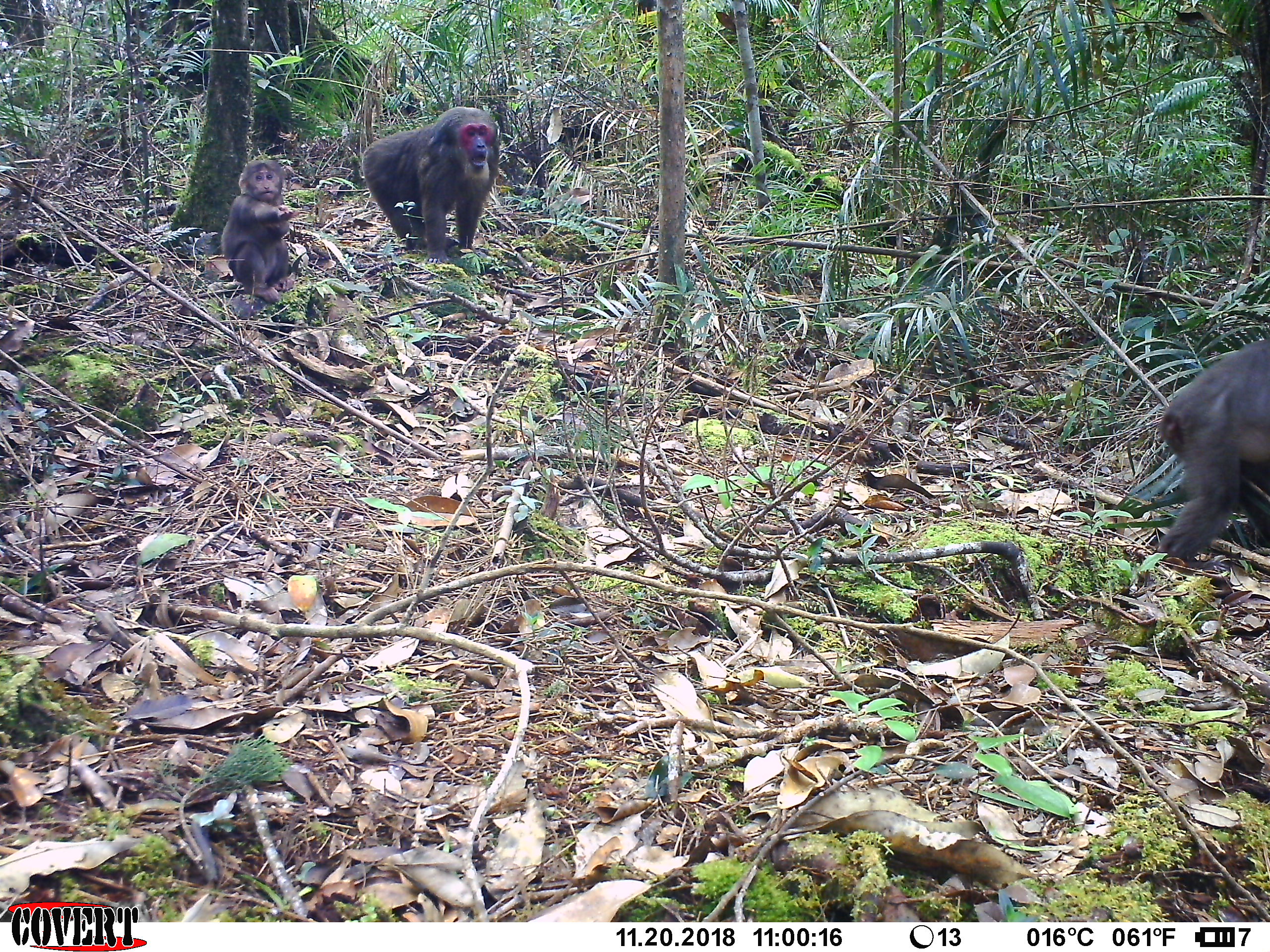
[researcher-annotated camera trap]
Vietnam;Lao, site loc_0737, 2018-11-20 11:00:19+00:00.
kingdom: Animalia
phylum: Chordata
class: Mammalia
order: Primates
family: Cercopithecidae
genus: Macaca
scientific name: Macaca arctoides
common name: stump-tailed macaque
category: stump tailed macaque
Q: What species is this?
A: Stump tailed macaque (stump-tailed macaque) (Macaca arctoides).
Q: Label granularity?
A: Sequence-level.